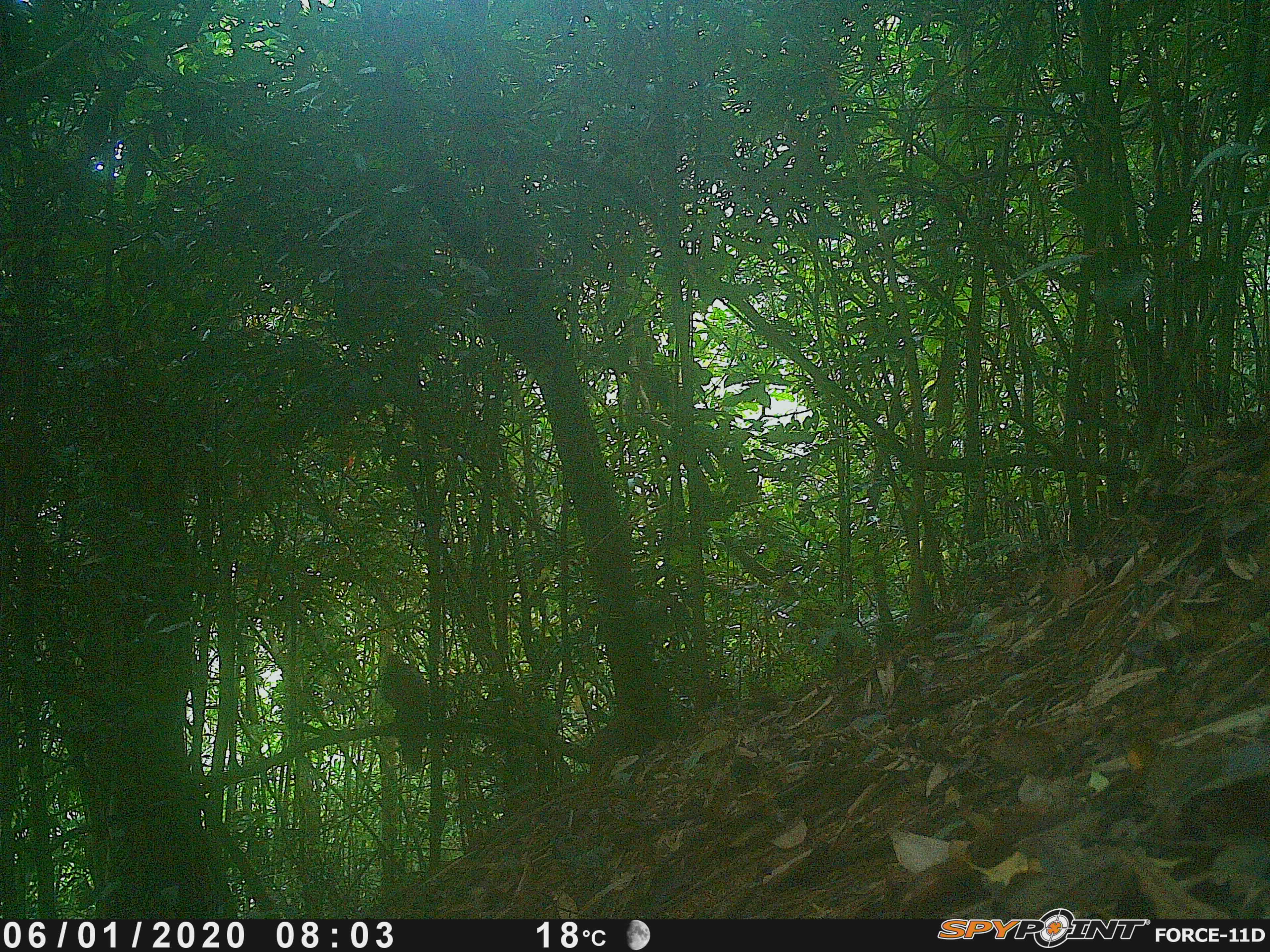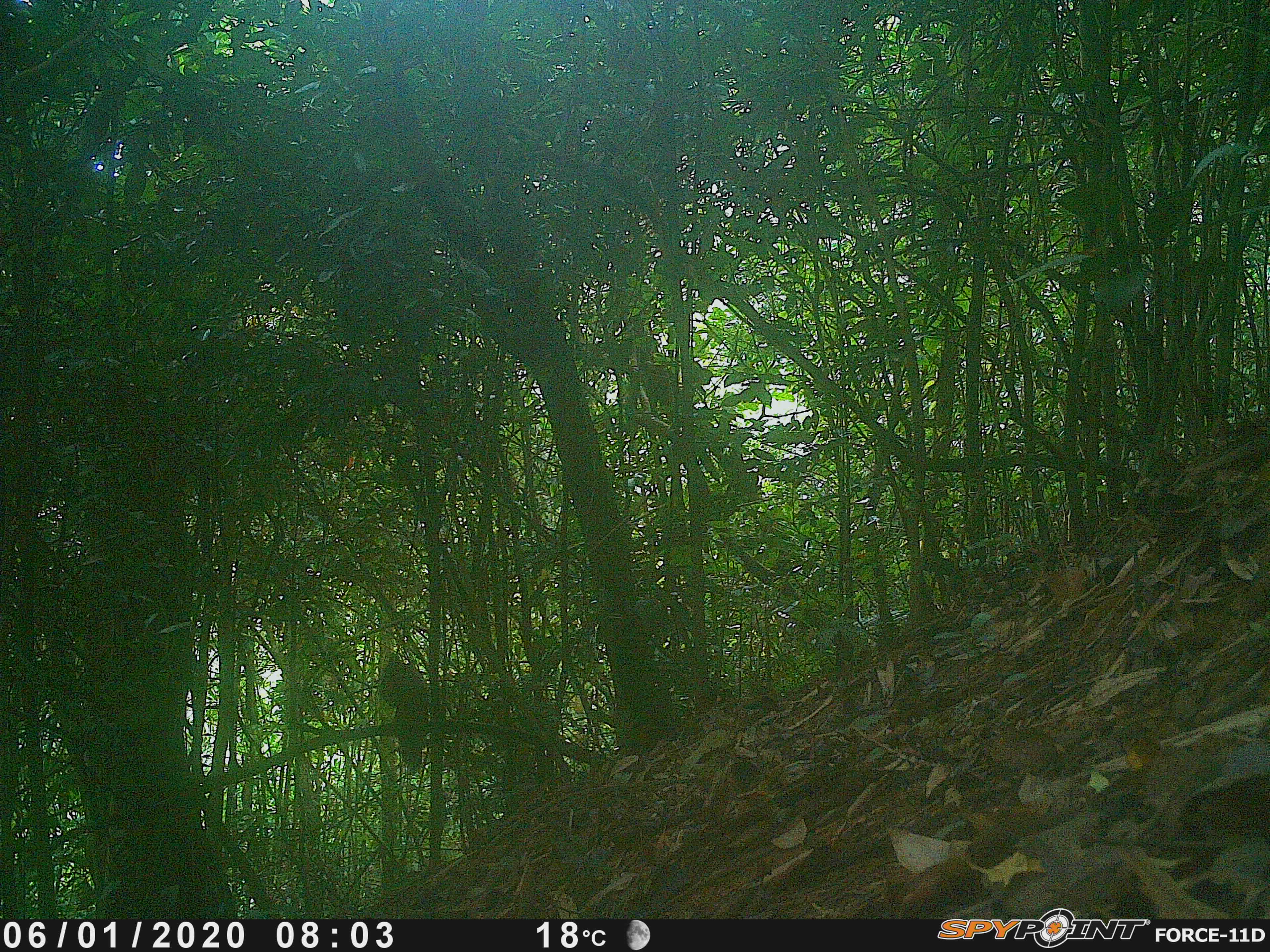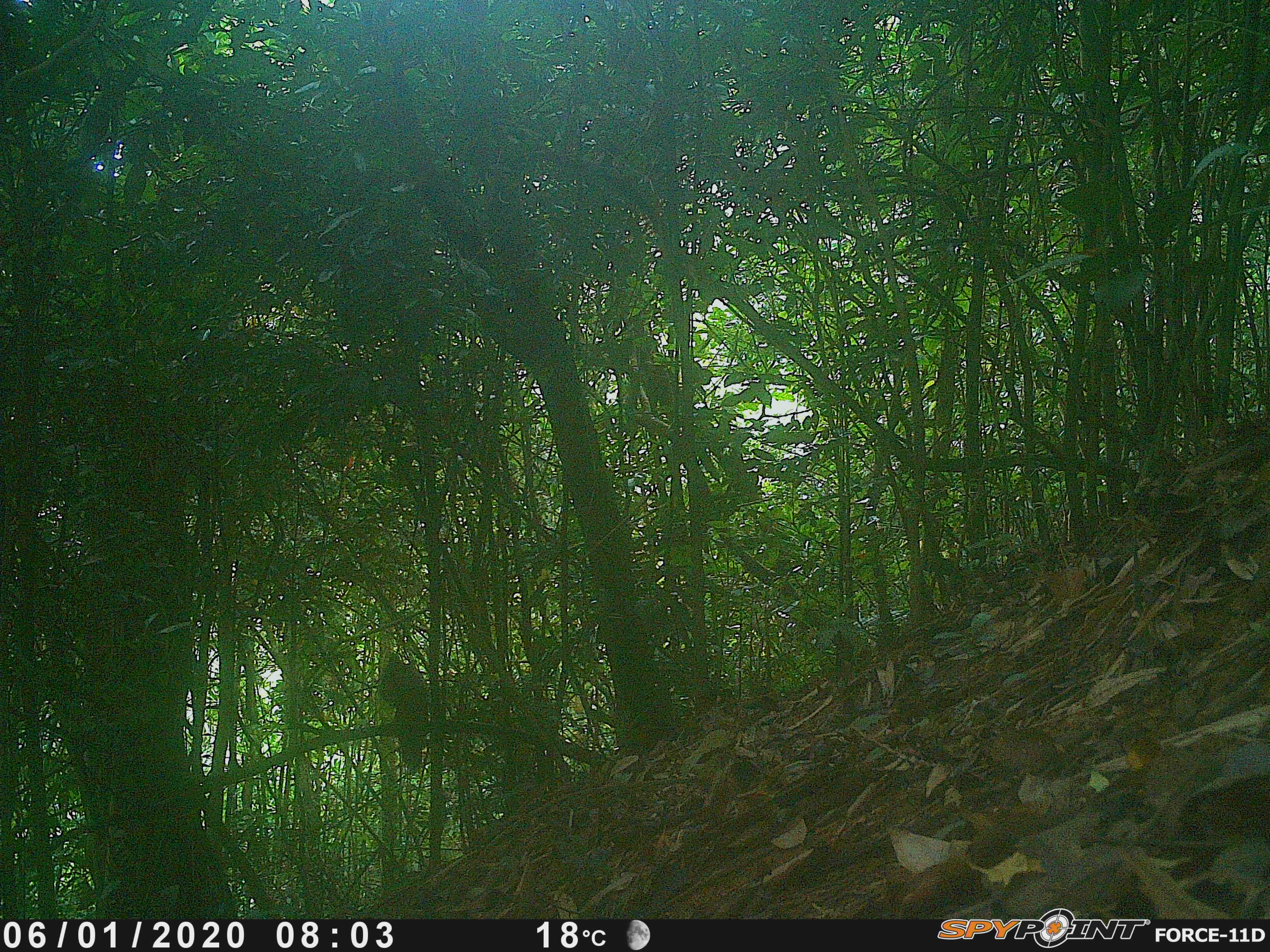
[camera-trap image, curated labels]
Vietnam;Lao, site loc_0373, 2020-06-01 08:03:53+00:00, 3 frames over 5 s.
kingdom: Animalia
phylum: Chordata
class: Aves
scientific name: Aves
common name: bird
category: unidentified bird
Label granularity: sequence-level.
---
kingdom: Animalia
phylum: Chordata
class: Mammalia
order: Rodentia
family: Sciuridae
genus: Dremomys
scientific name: Dremomys rufigenis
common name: red-cheeked squirrel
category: red cheeked squirrel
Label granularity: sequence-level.